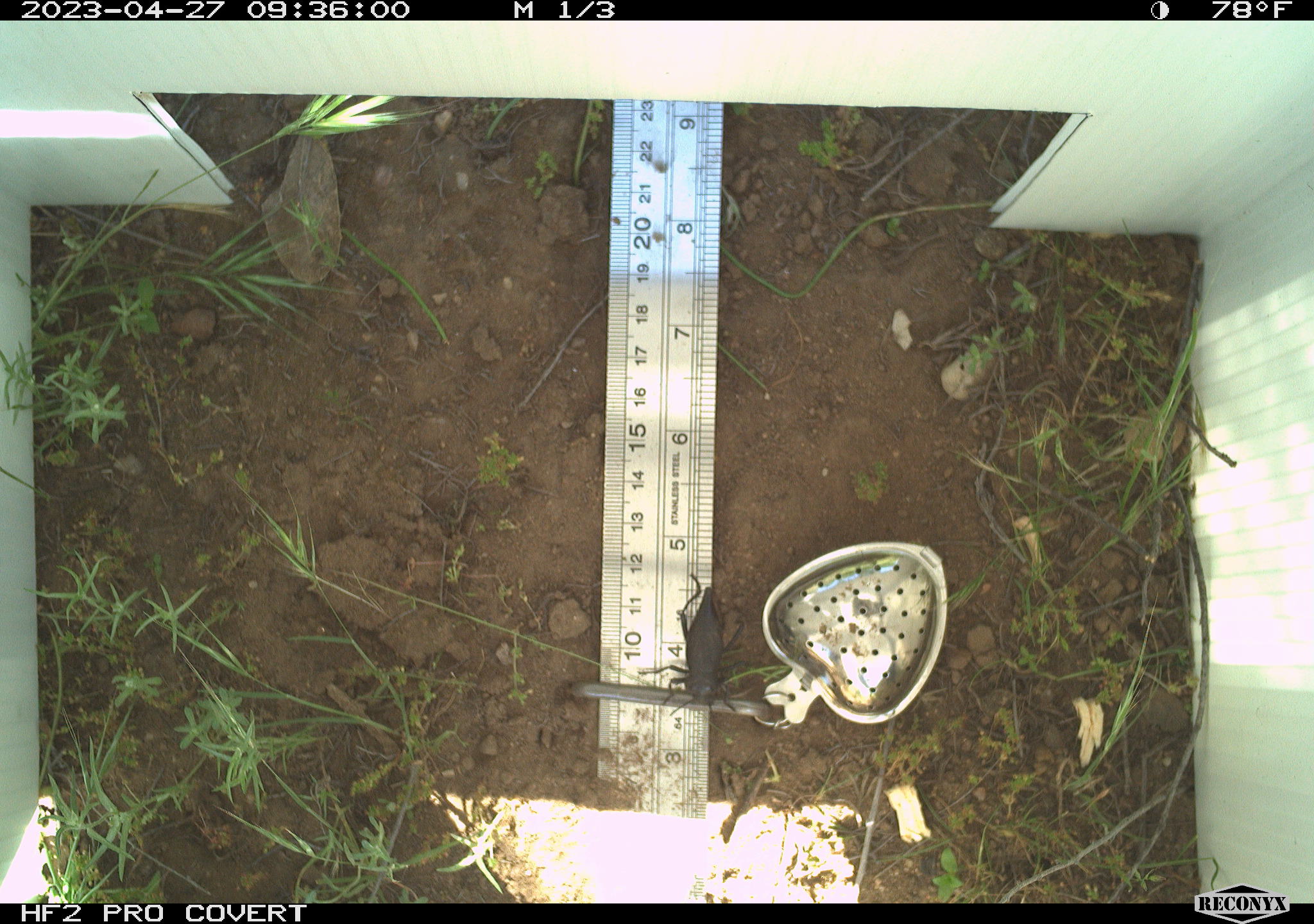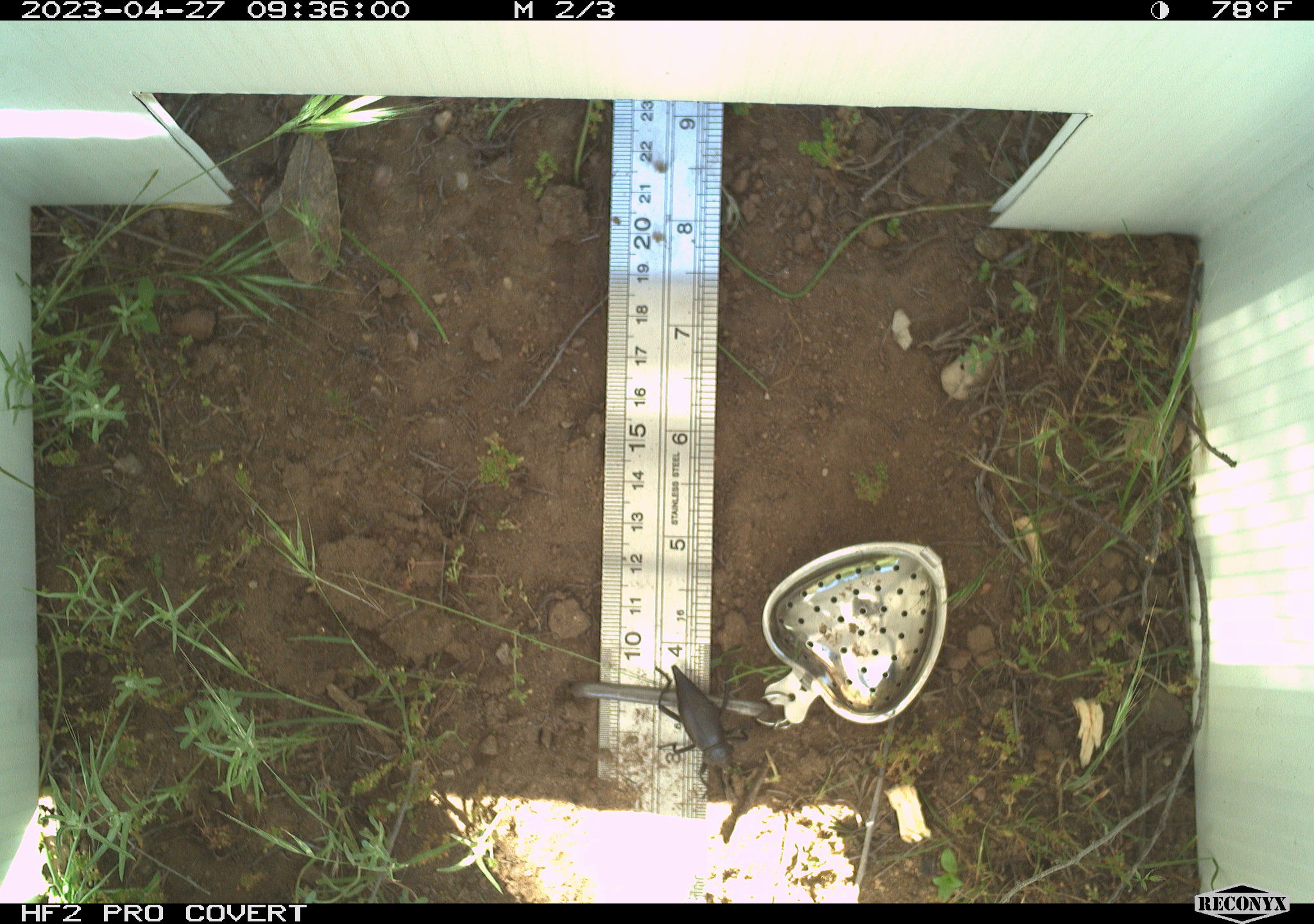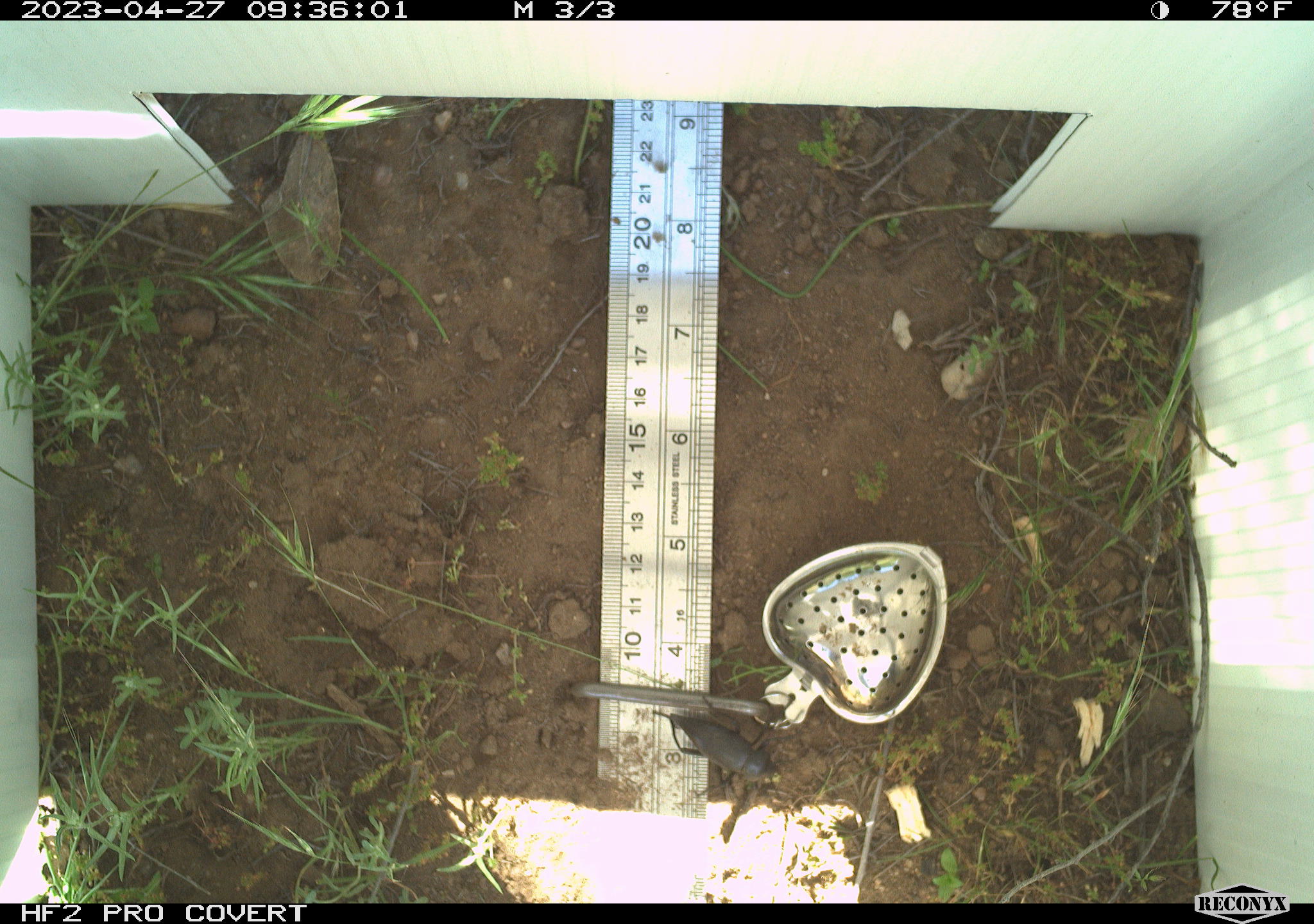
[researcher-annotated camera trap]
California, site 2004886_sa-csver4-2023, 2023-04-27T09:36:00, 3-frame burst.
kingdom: Animalia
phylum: Arthropoda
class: Insecta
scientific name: Insecta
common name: insect